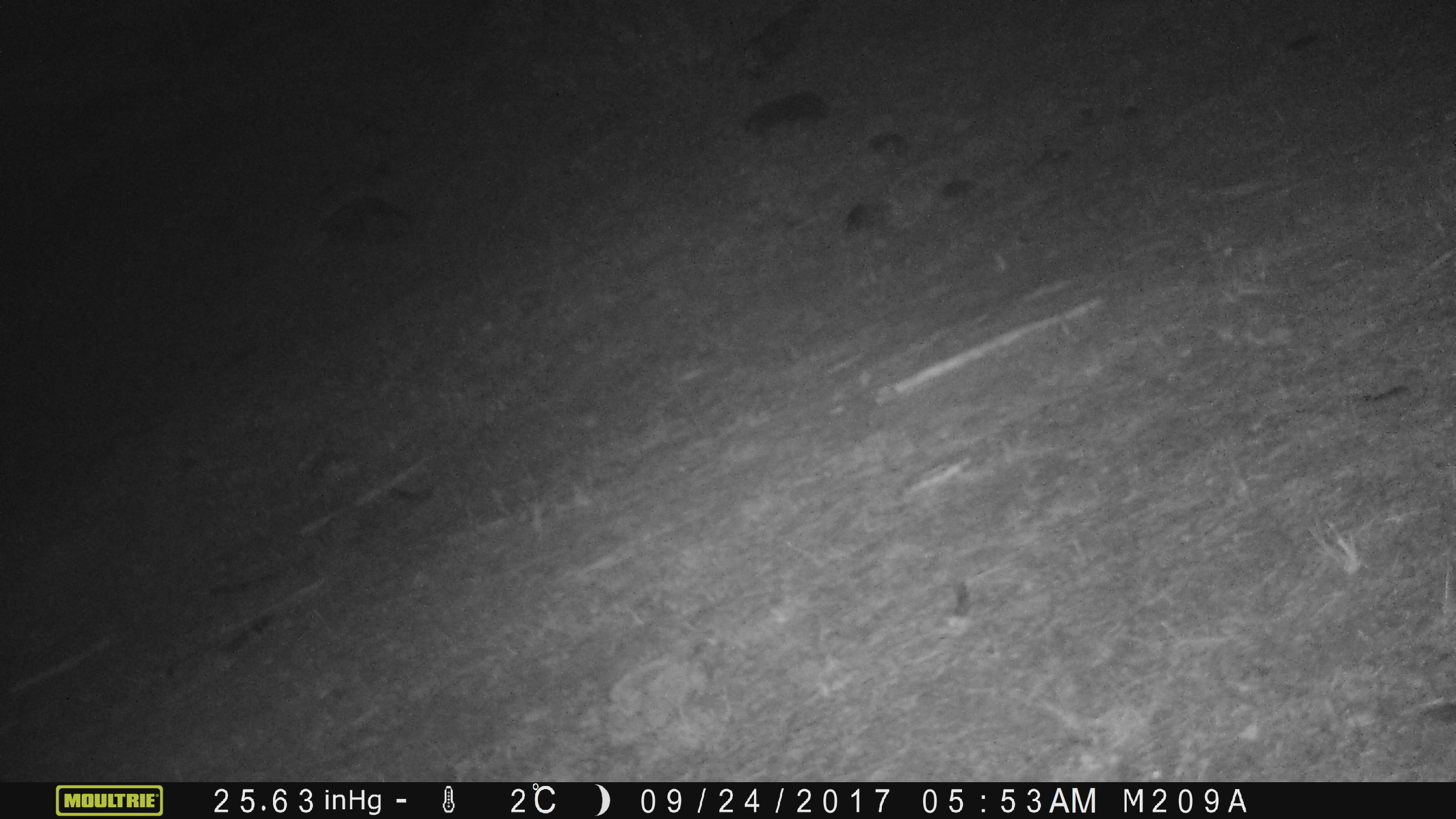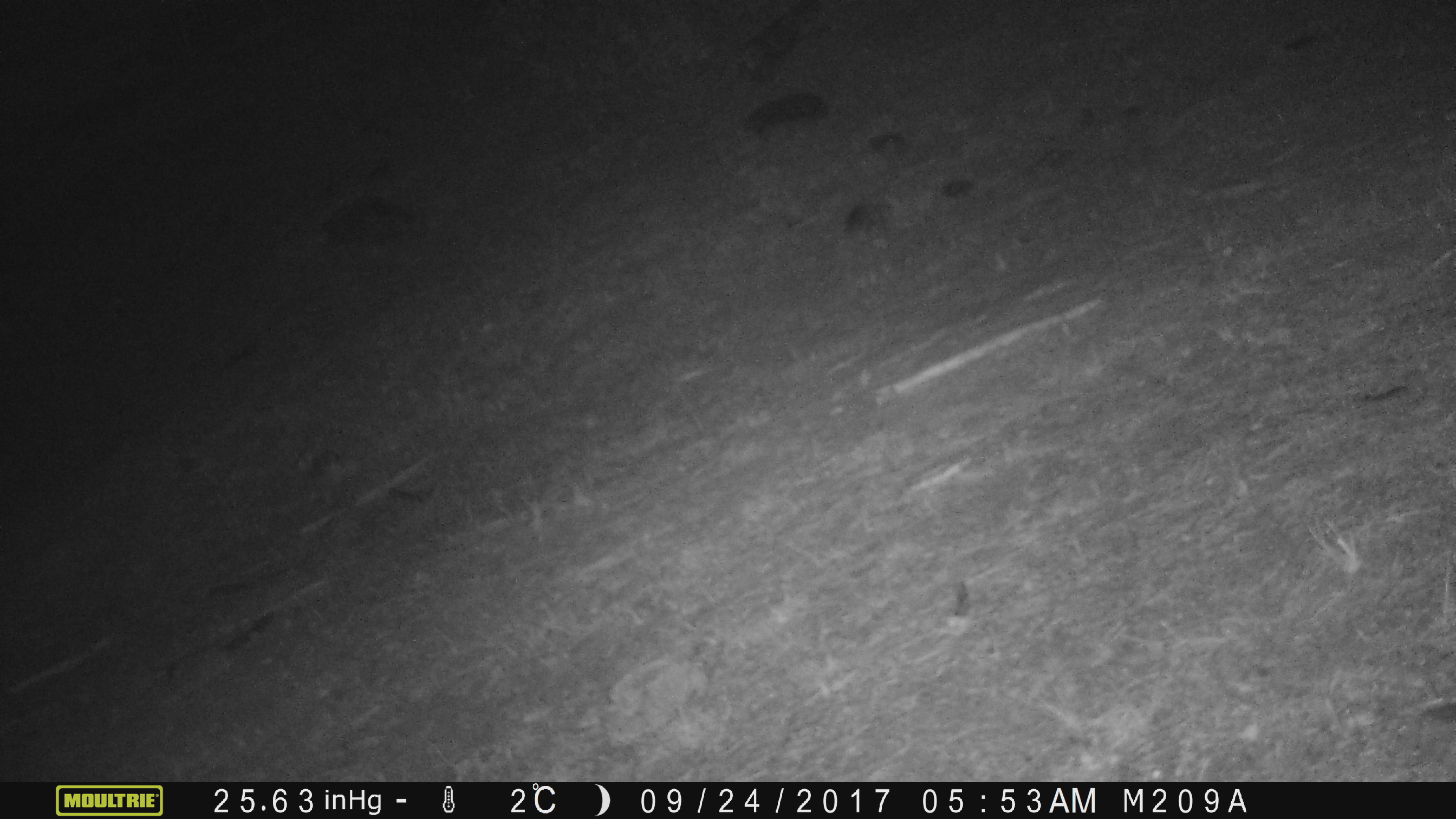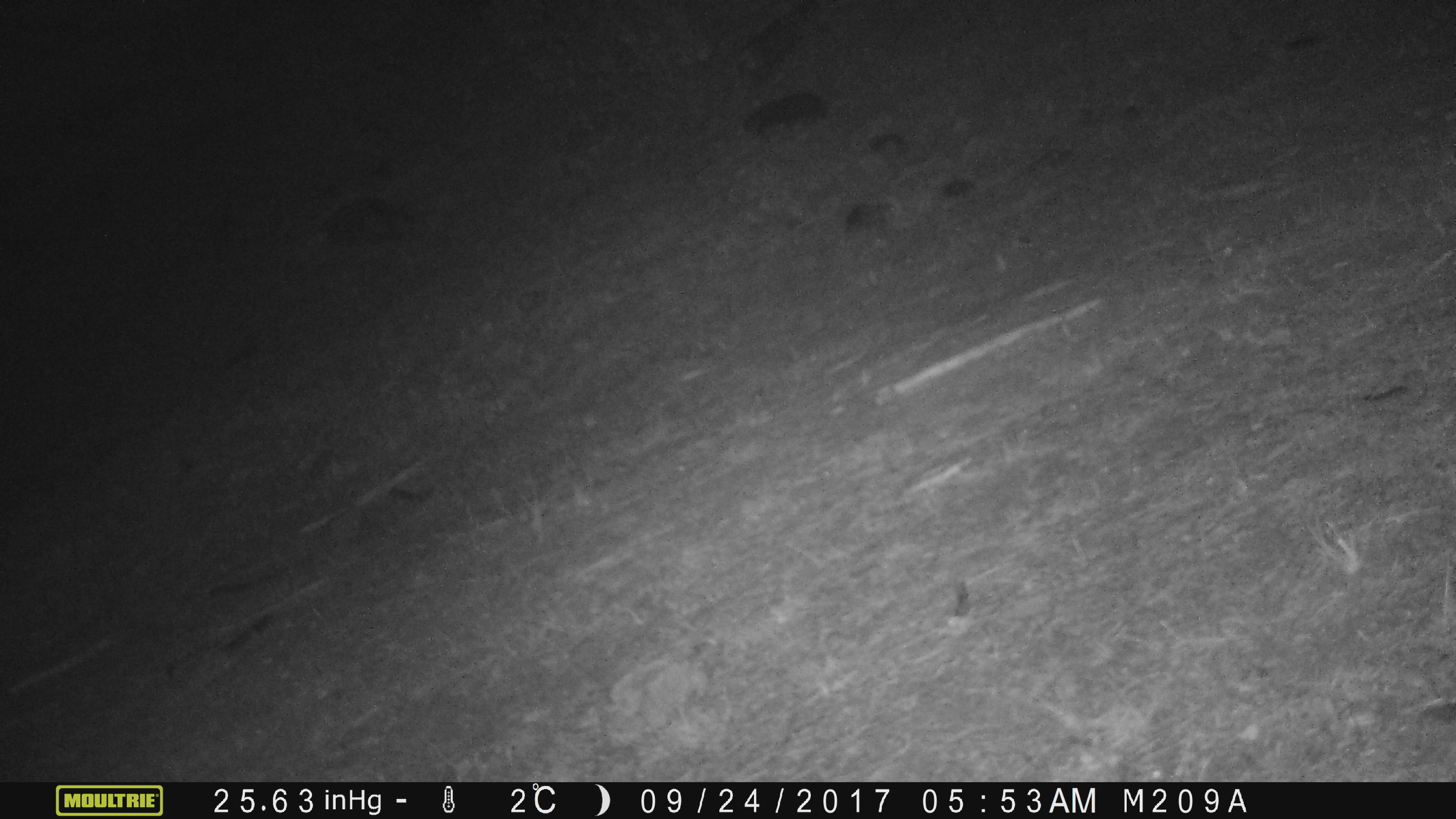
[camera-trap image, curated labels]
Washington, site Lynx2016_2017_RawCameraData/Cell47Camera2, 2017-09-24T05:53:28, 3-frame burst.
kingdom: Animalia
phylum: Chordata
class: Mammalia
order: Lagomorpha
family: Leporidae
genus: Lepus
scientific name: Lepus americanus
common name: snowshoe hare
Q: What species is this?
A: Lepus americanus (snowshoe hare).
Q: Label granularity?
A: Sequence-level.